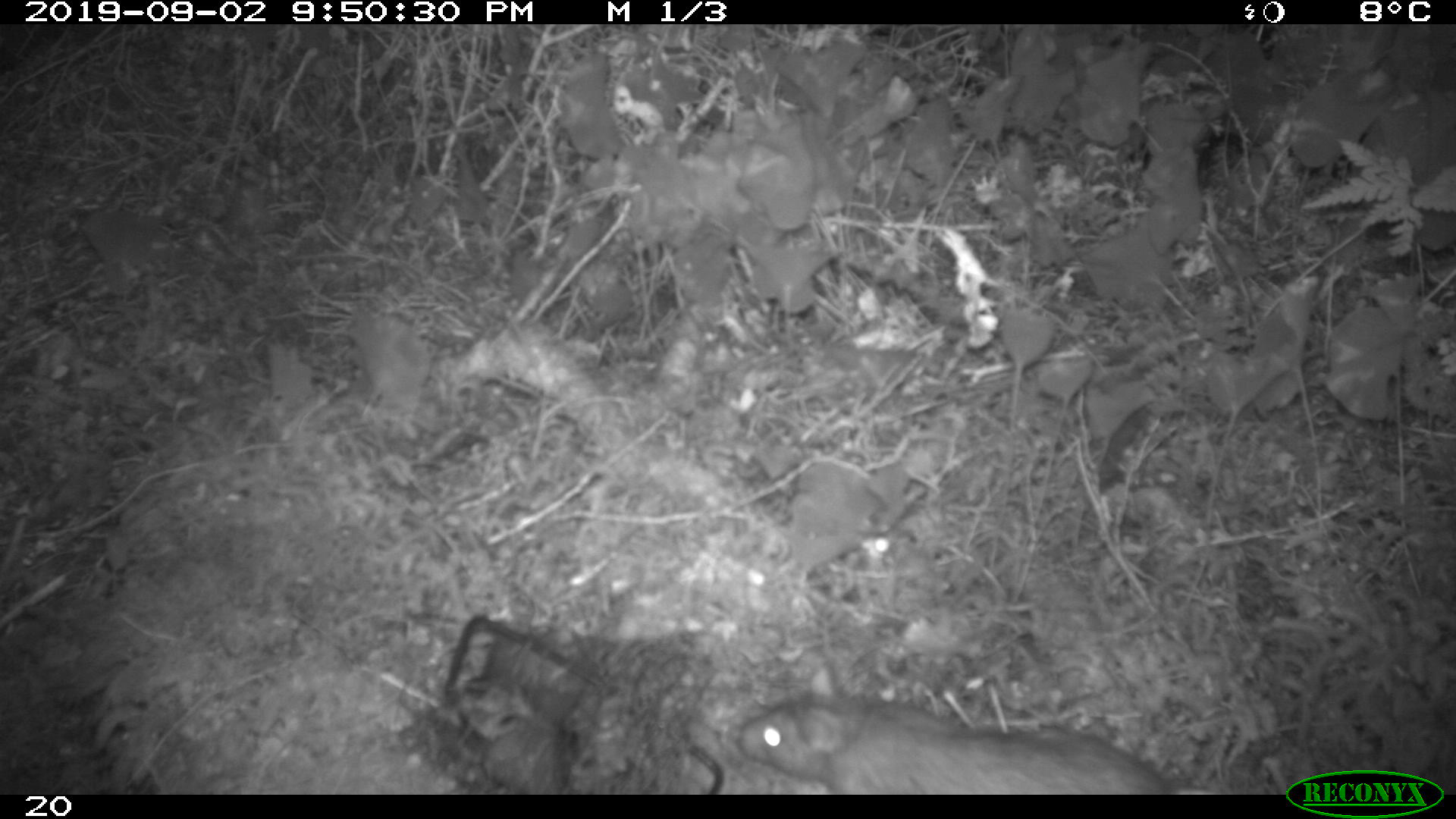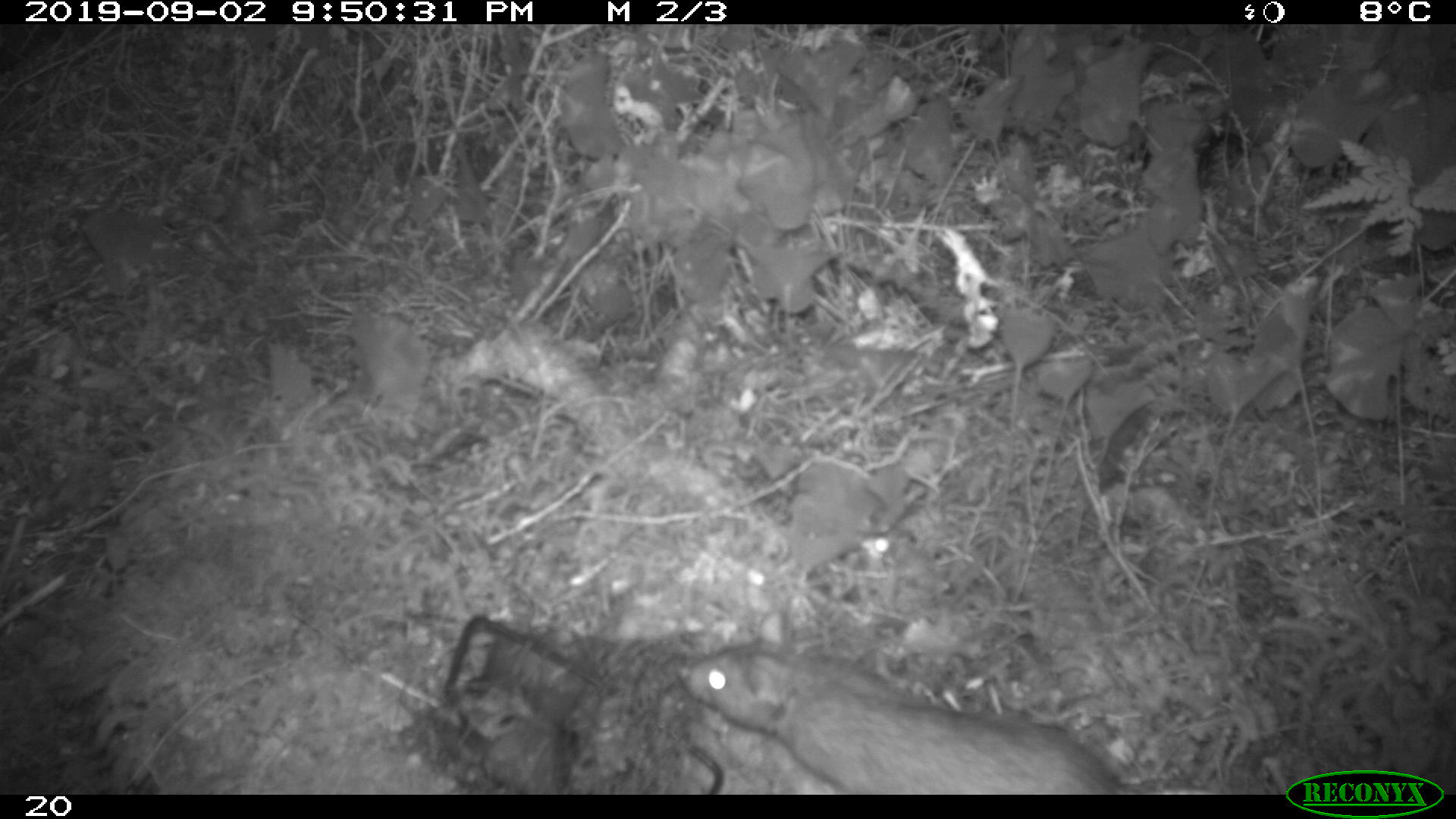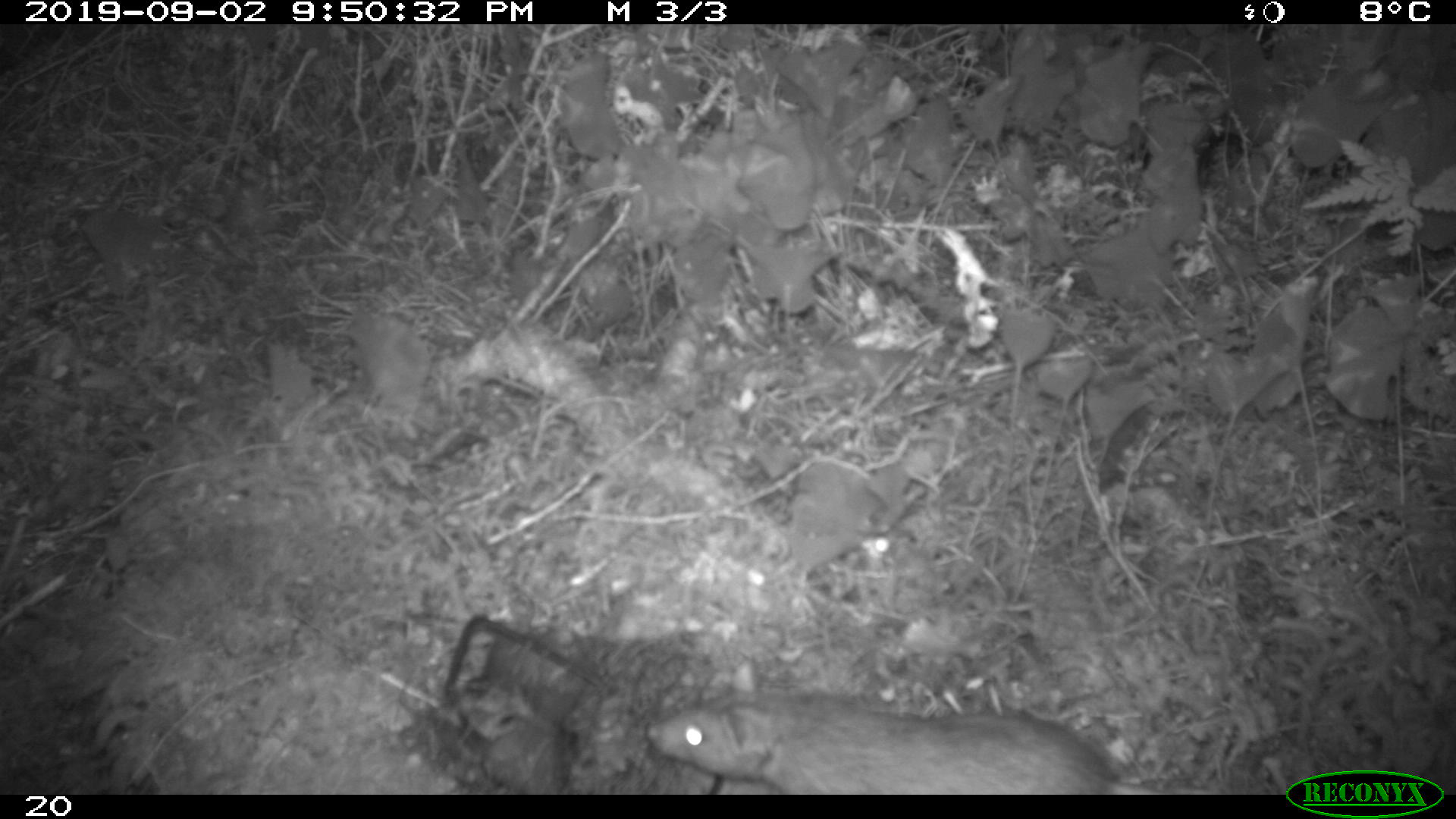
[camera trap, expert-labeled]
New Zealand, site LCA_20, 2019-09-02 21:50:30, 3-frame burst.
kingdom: Animalia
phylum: Chordata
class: Mammalia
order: Rodentia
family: Muridae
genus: Rattus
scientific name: Rattus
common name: rat